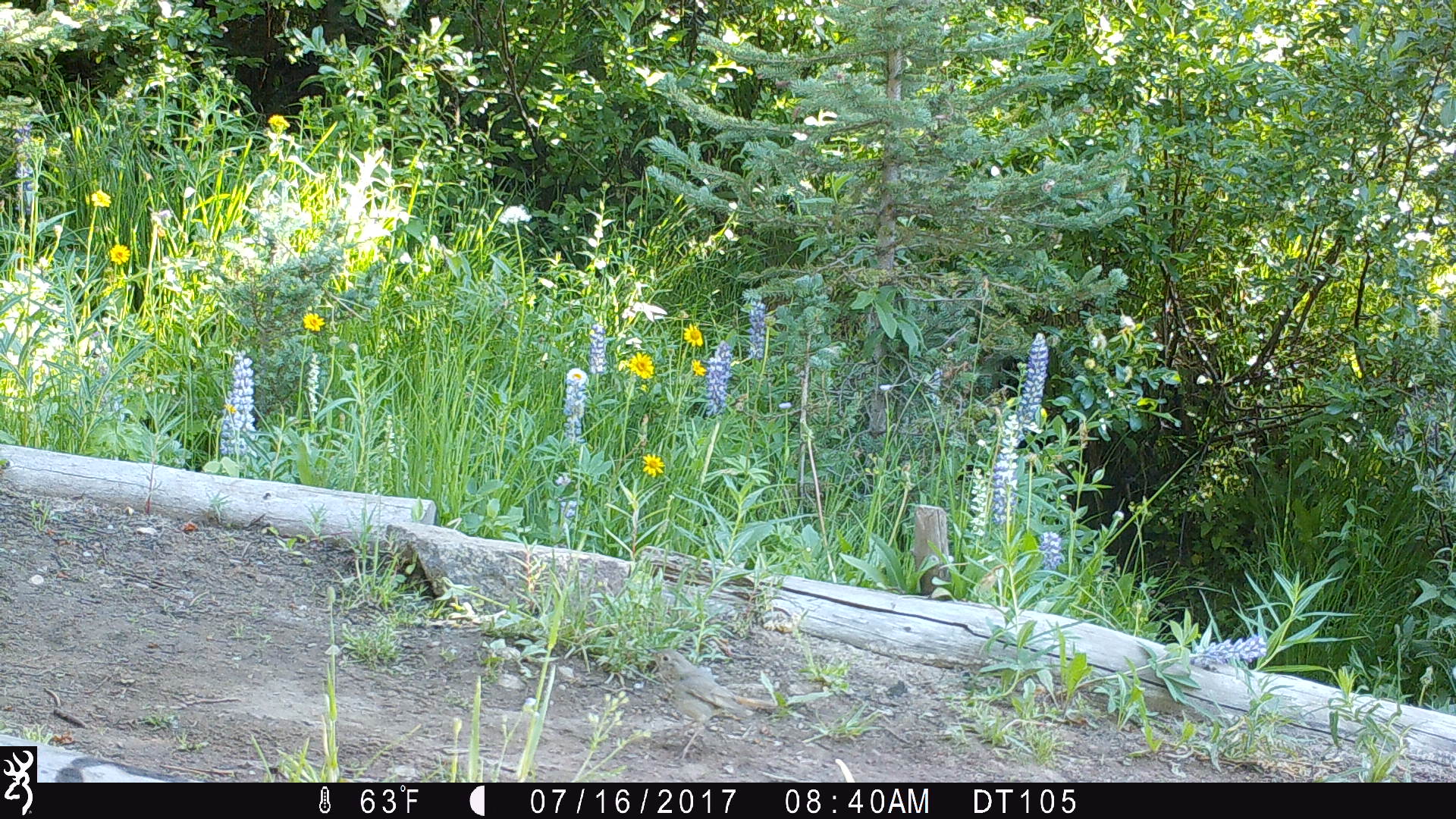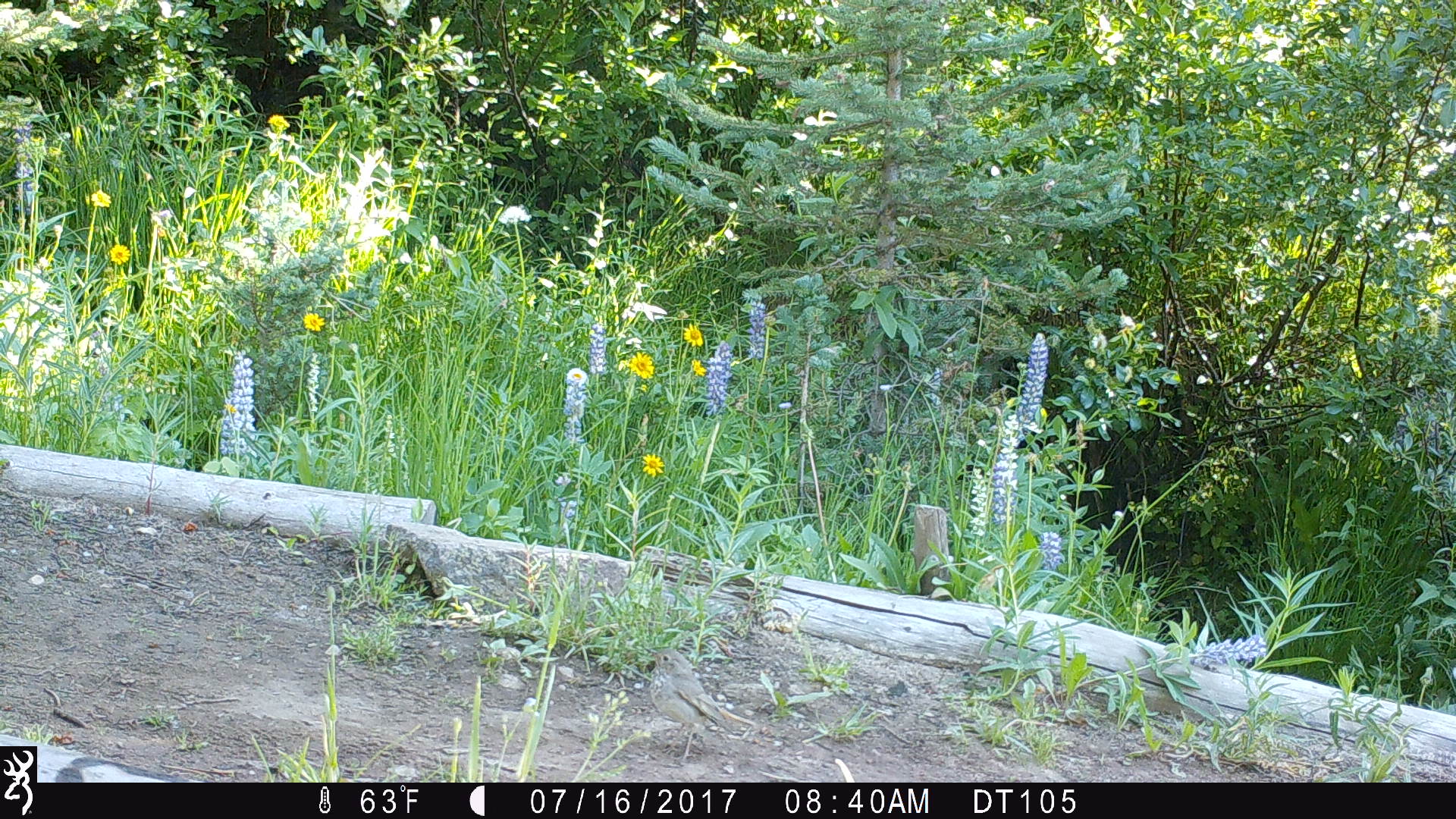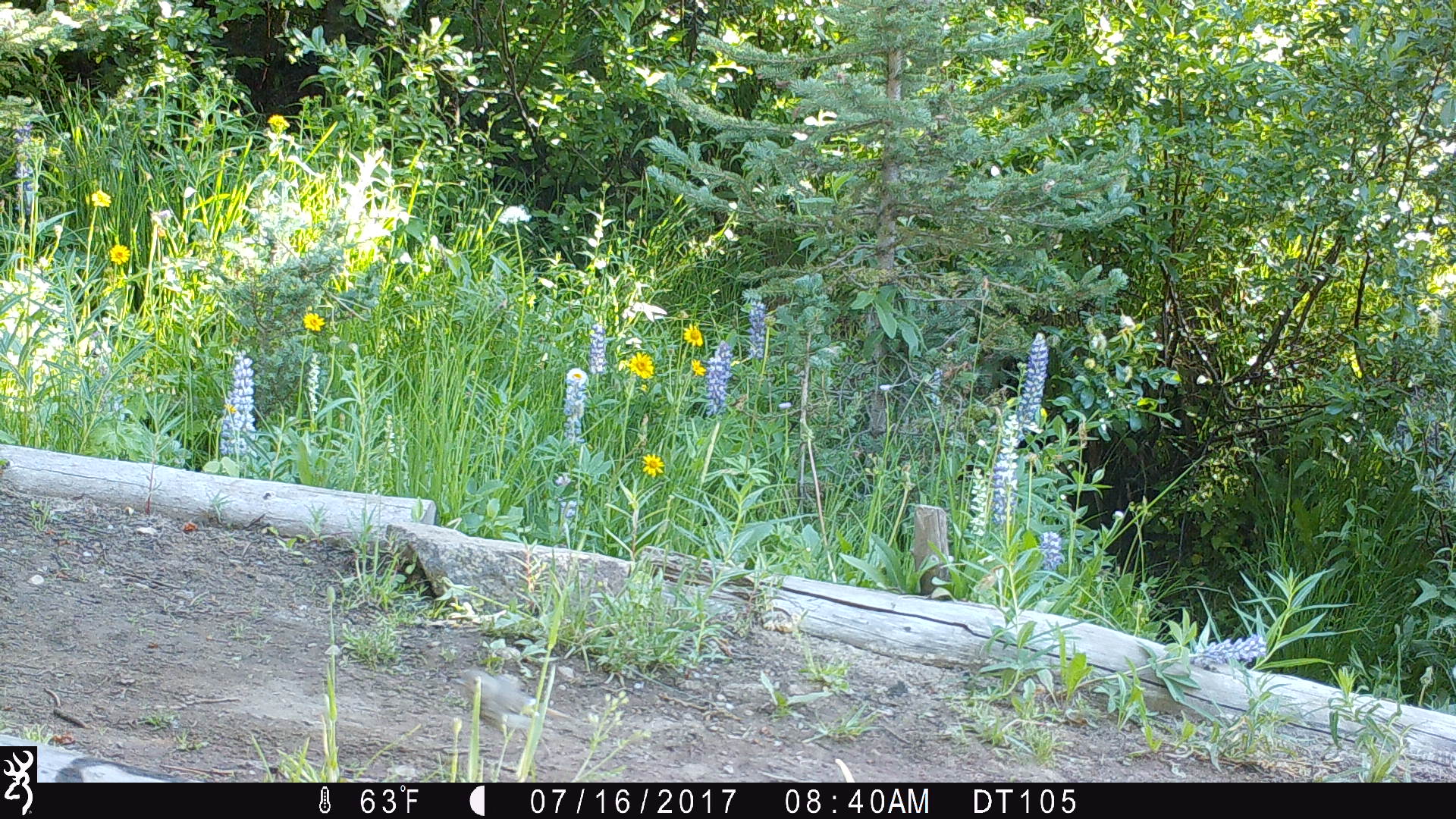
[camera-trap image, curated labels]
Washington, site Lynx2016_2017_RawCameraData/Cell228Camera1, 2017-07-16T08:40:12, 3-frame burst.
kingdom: Animalia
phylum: Chordata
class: Aves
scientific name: Aves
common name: birds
Aves (birds). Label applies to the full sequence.